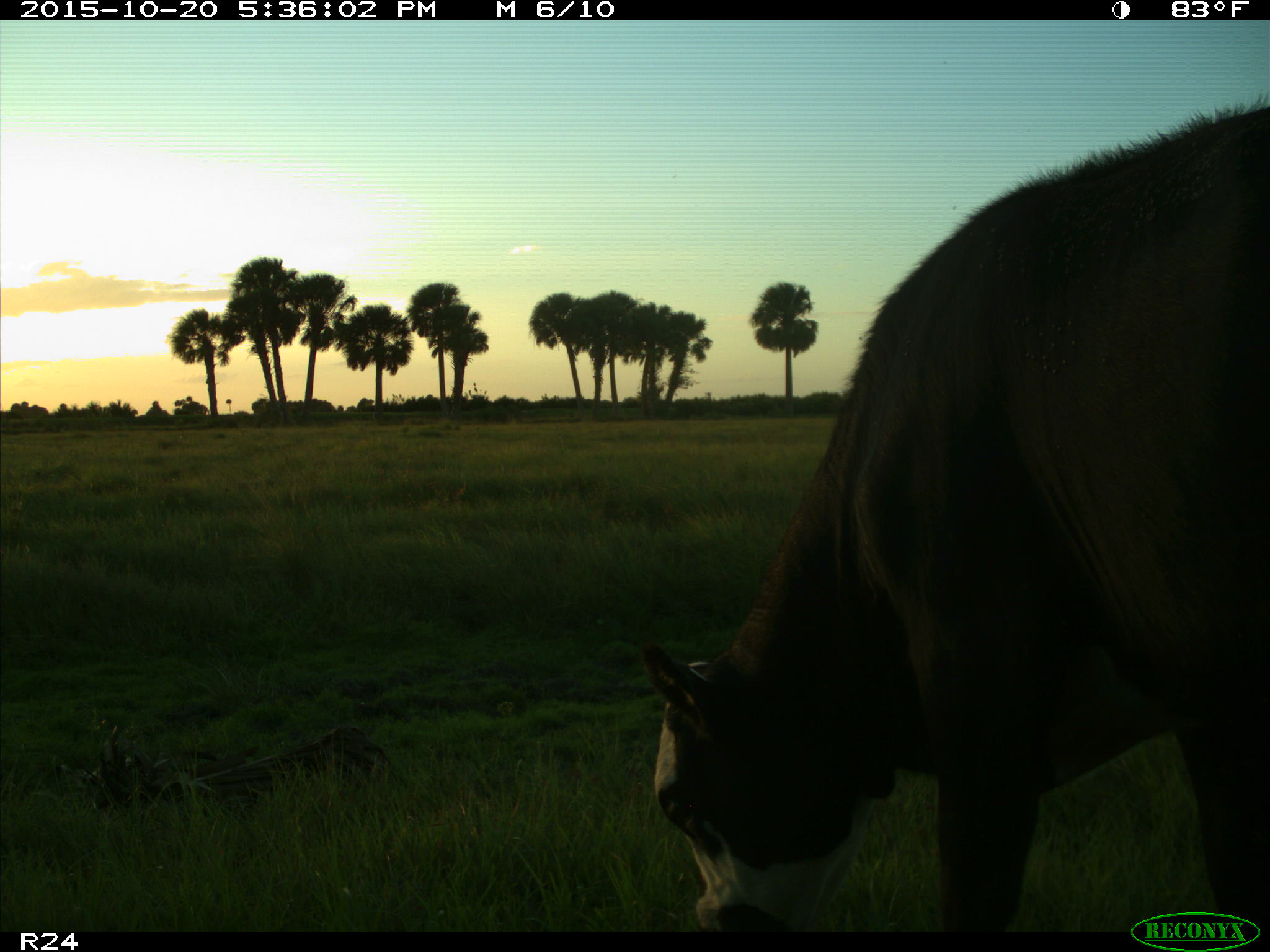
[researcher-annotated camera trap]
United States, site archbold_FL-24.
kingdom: Animalia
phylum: Chordata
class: Mammalia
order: Artiodactyla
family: Bovidae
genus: Bos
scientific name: Bos taurus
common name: domestic cow